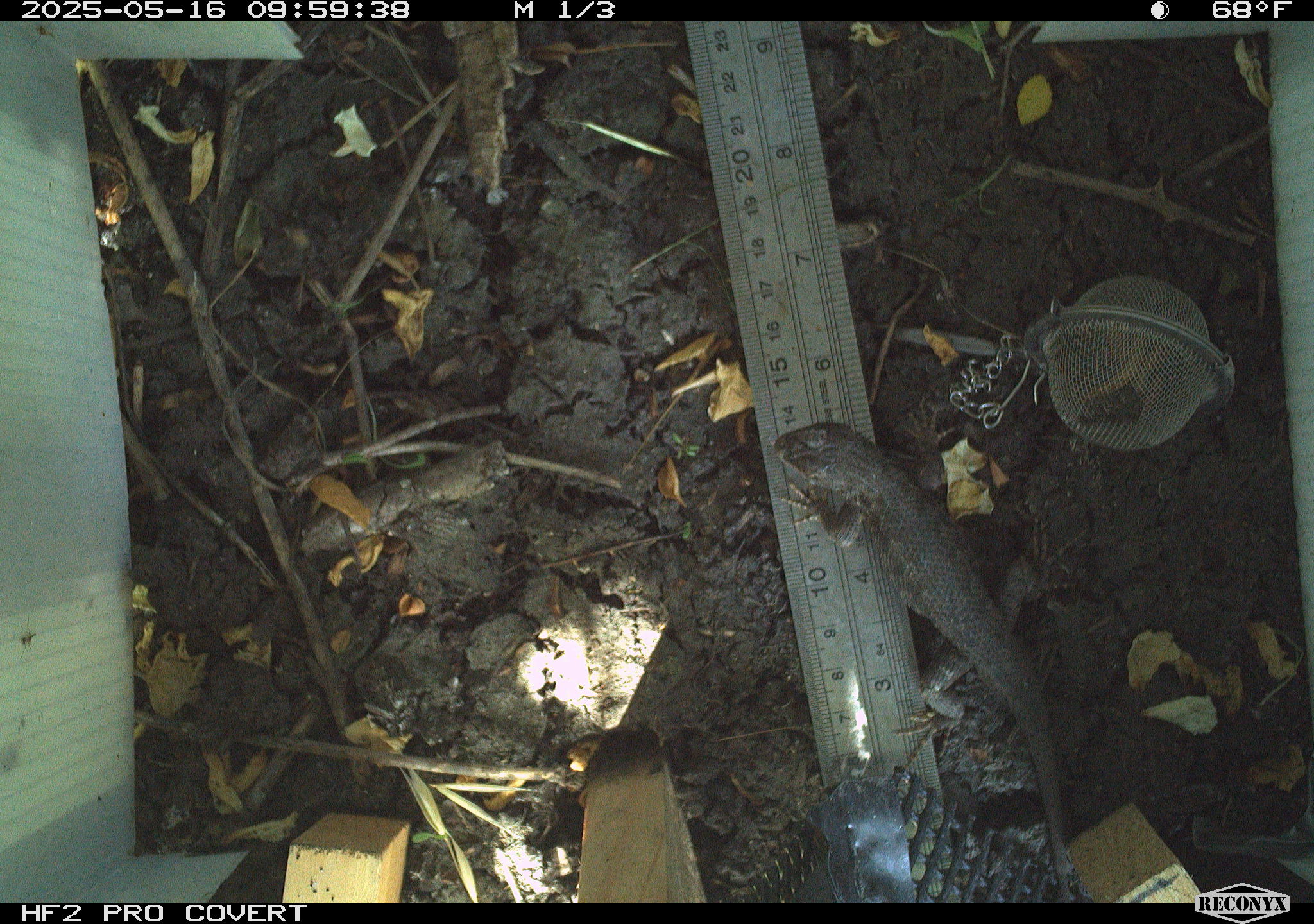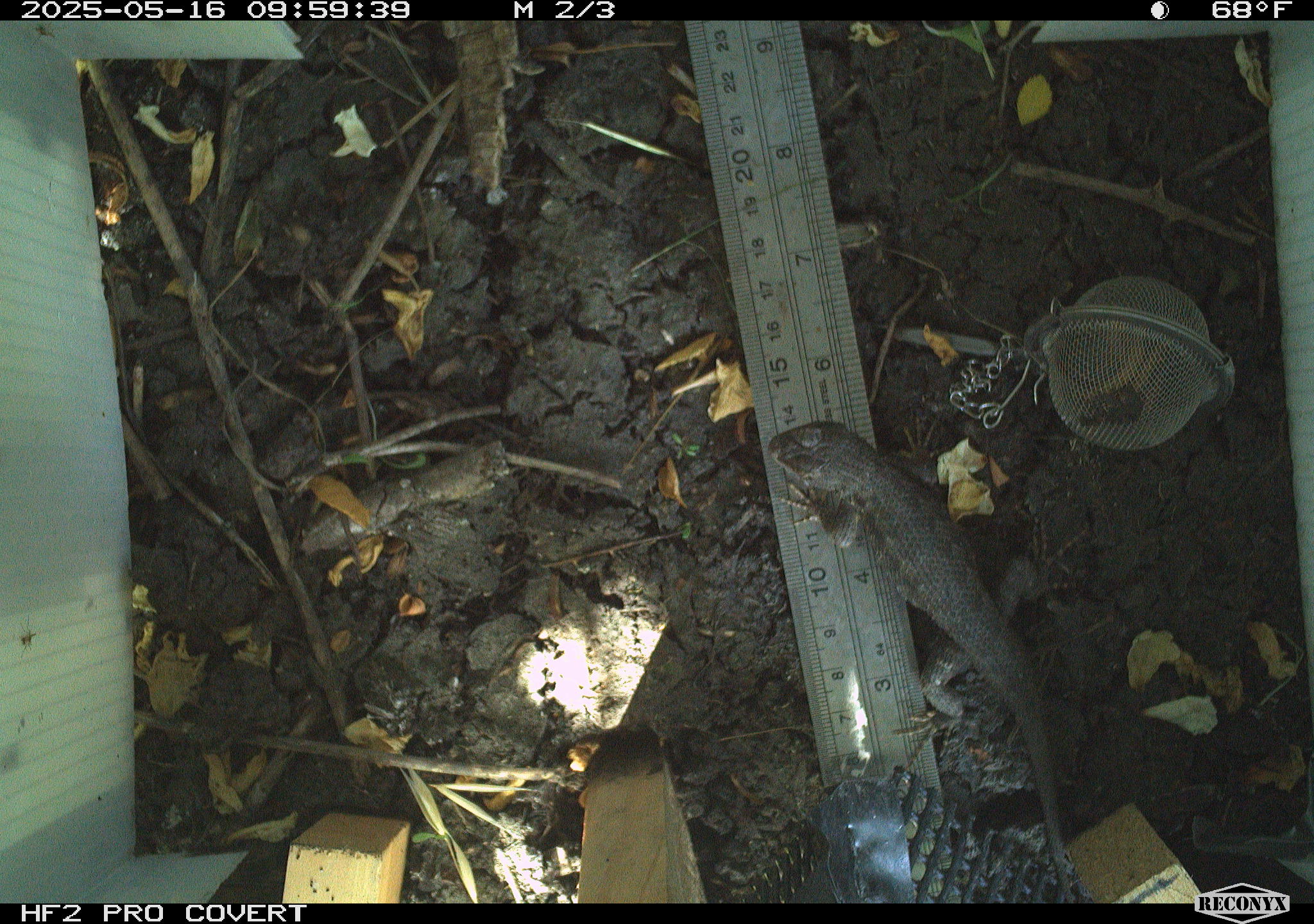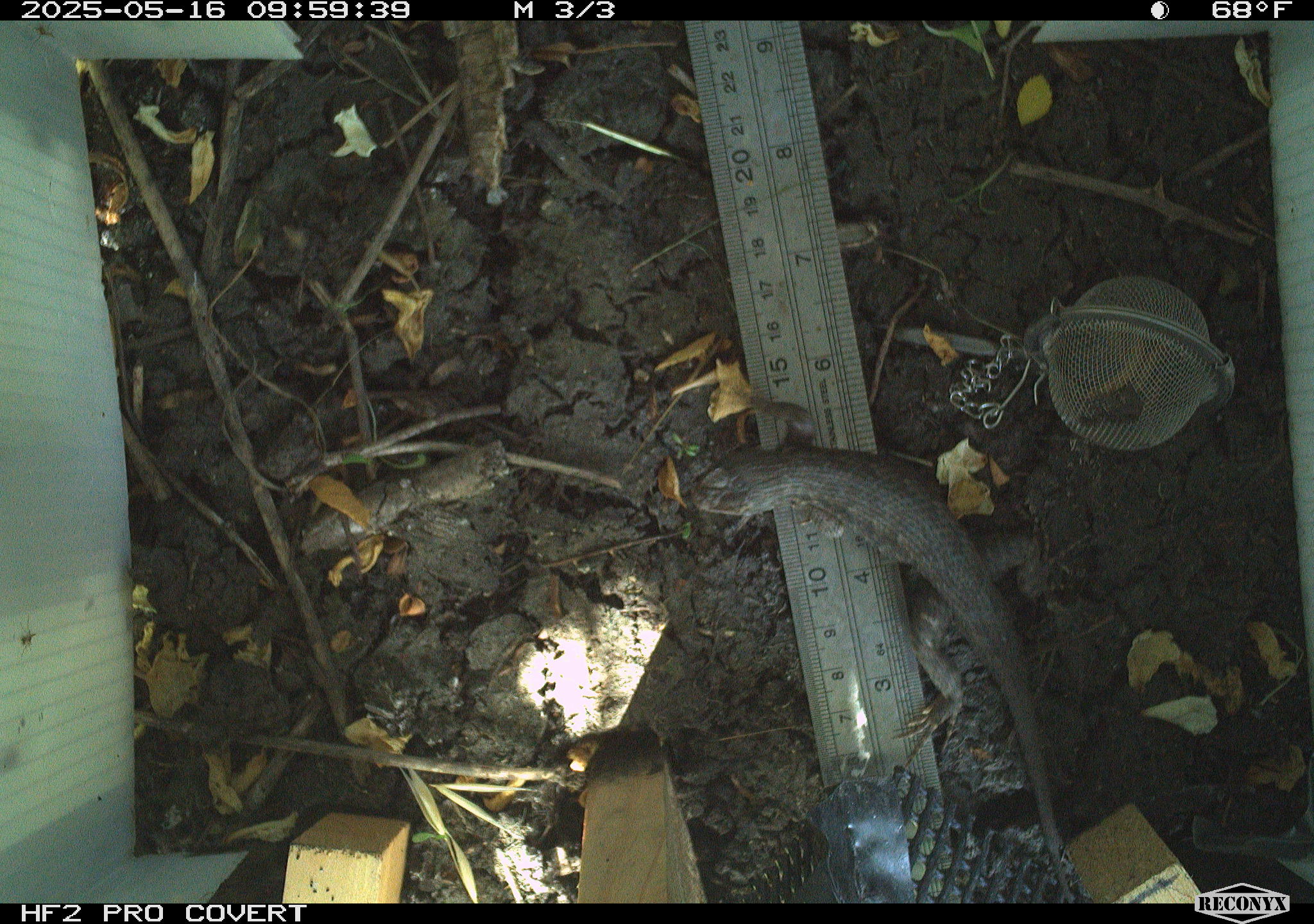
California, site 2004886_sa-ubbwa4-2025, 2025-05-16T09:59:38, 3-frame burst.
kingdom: Animalia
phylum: Chordata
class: Reptilia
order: Squamata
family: Phrynosomatidae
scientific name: Phrynosomatidae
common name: north american spiny lizards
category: sceloporus/uta species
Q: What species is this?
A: Sceloporus/uta species (north american spiny lizards) (Phrynosomatidae).